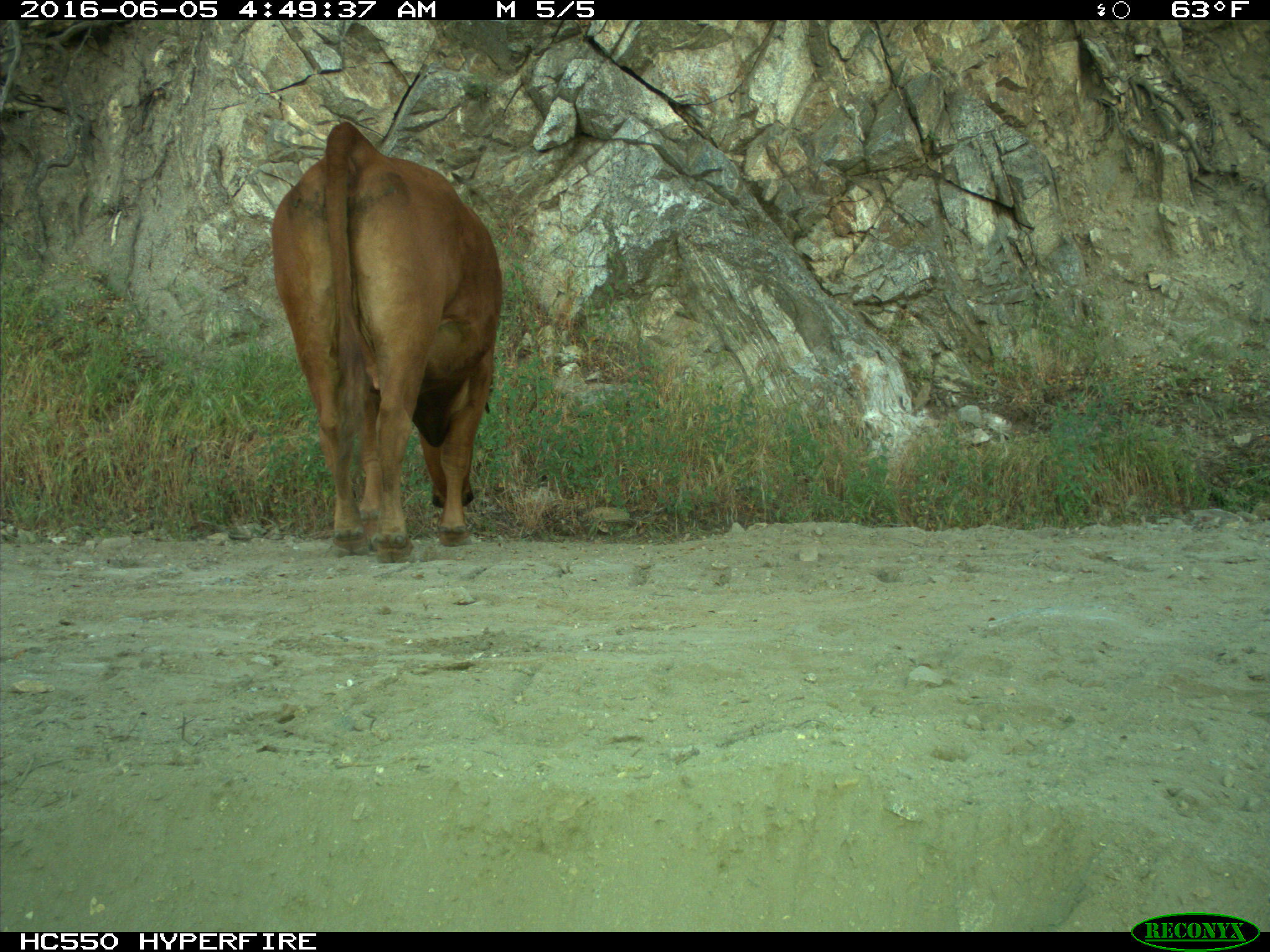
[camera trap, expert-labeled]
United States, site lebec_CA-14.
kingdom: Animalia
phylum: Chordata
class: Mammalia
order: Artiodactyla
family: Bovidae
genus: Bos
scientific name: Bos taurus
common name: domestic cow